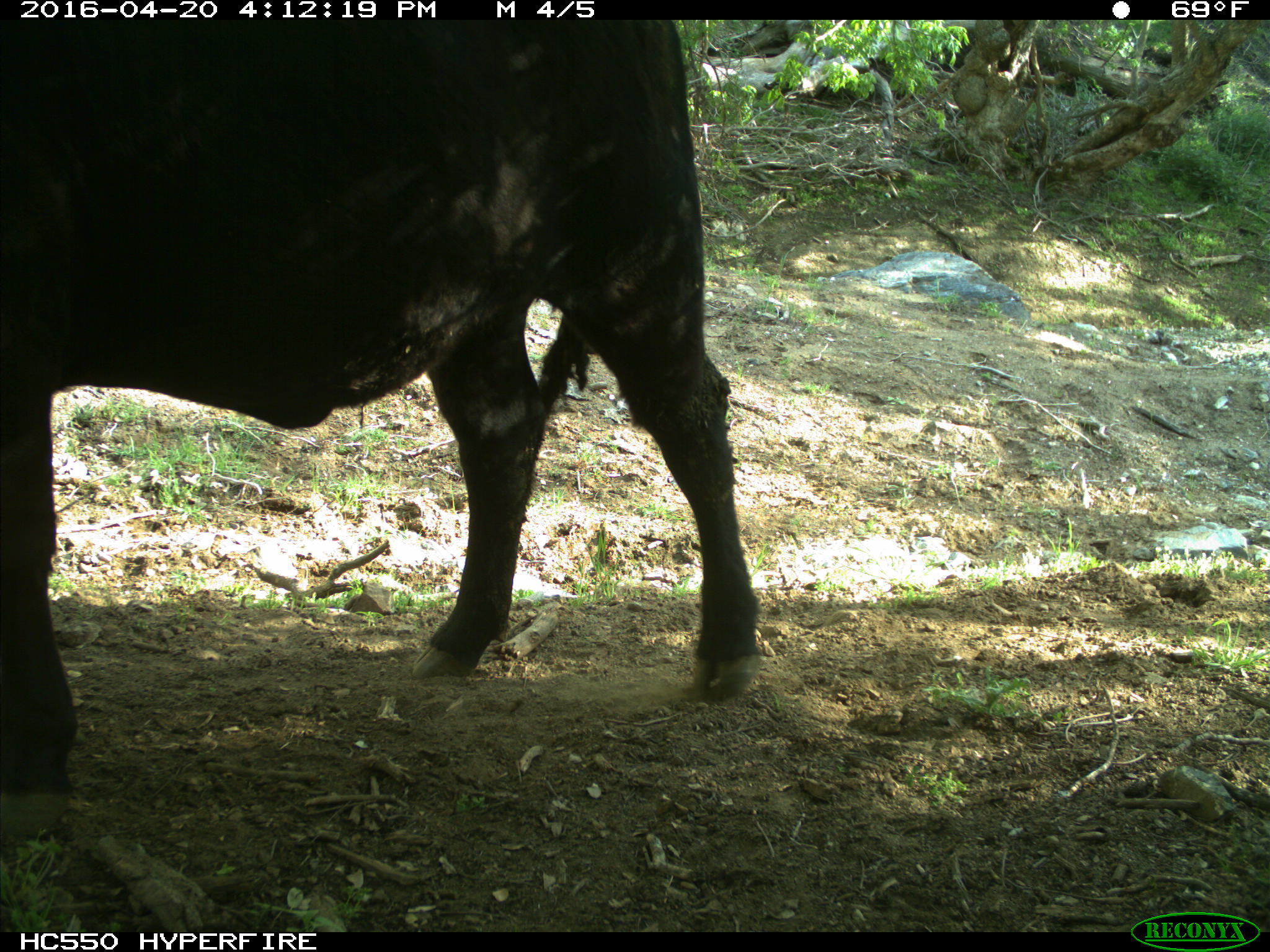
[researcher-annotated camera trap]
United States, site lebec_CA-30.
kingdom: Animalia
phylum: Chordata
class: Mammalia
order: Artiodactyla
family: Bovidae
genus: Bos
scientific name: Bos taurus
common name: domestic cow